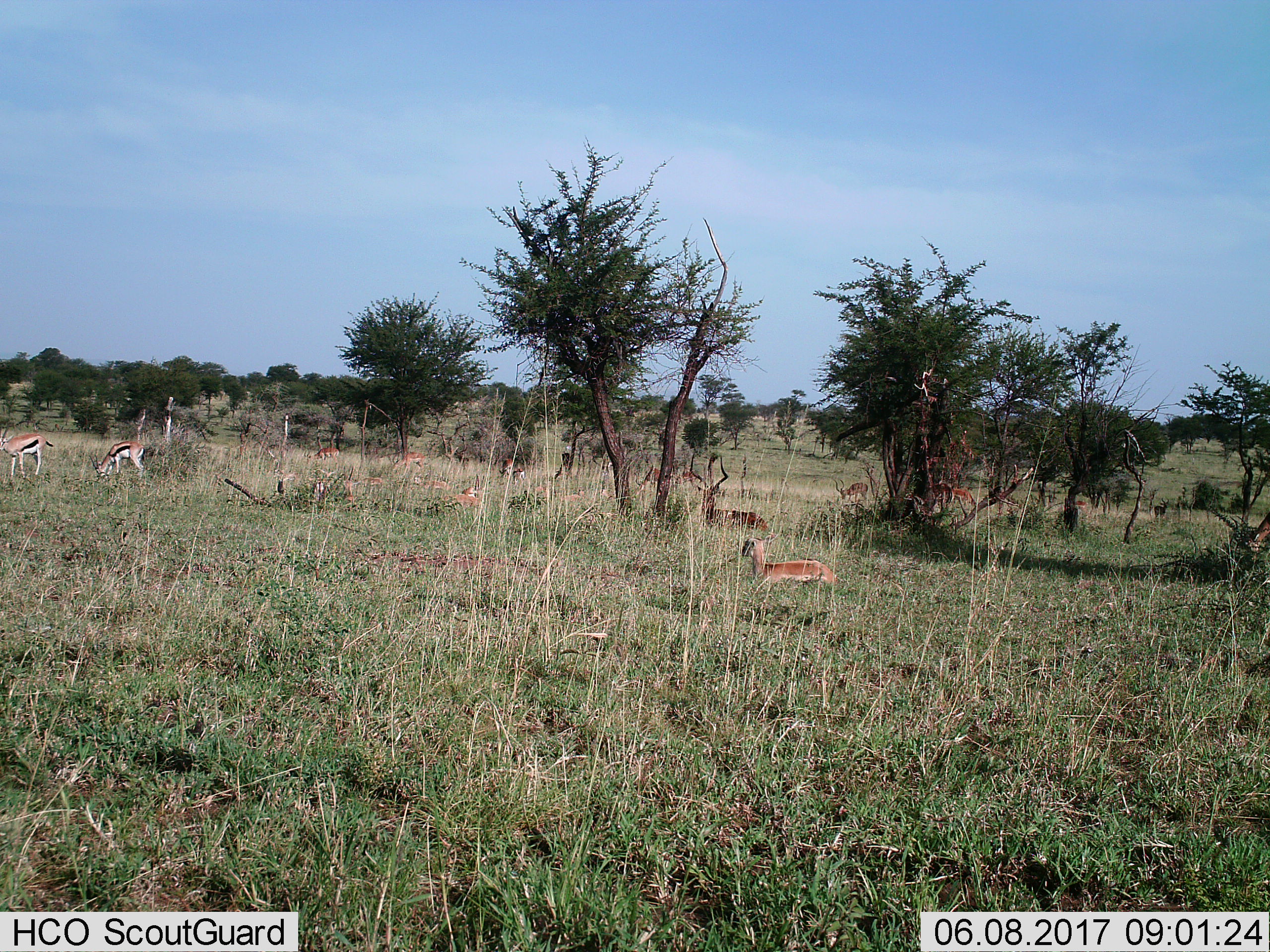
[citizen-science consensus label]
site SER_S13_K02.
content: unidentified animal